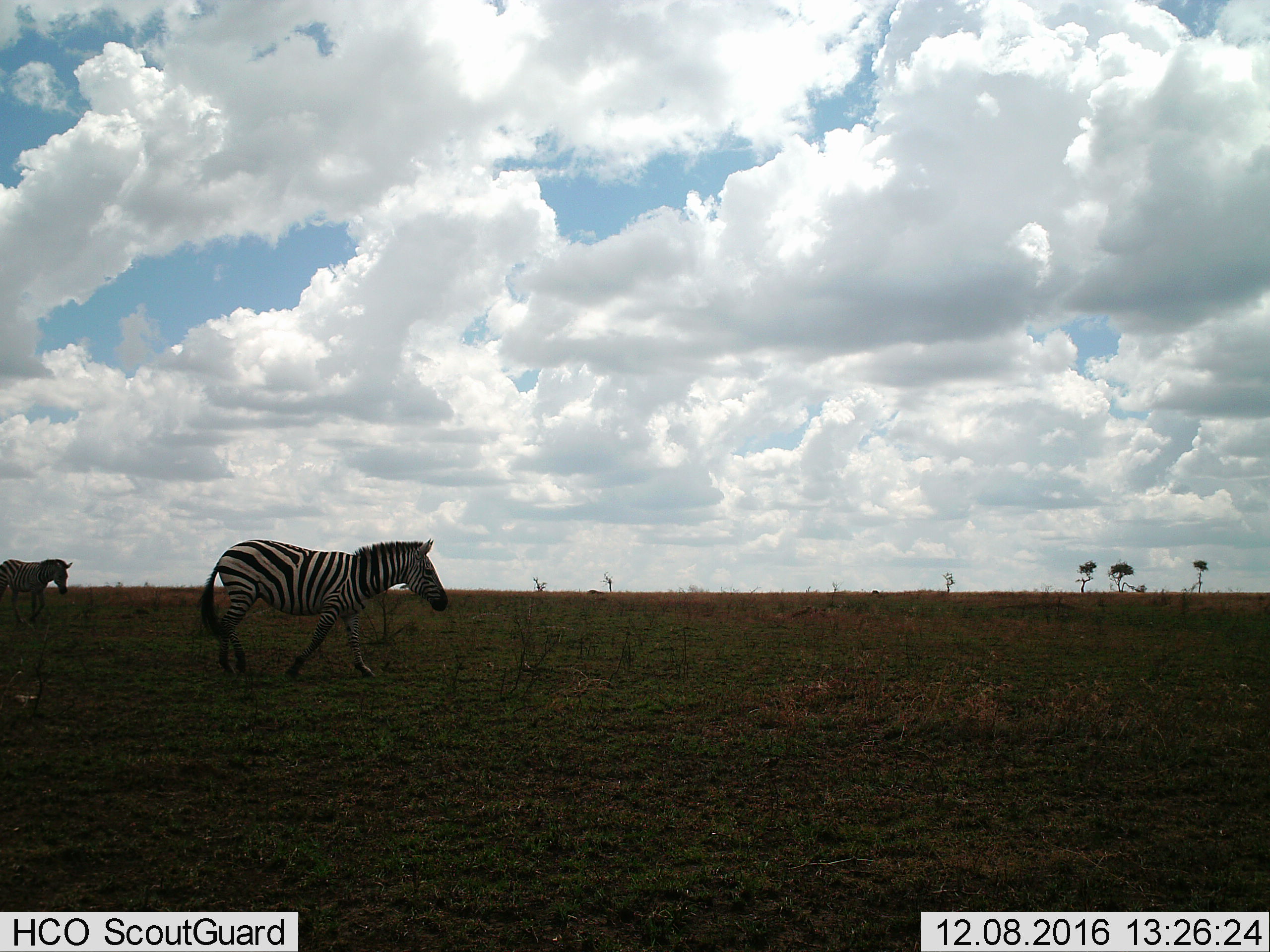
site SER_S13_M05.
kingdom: Animalia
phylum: Chordata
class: Mammalia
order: Perissodactyla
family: Equidae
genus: Equus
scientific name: Equus quagga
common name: plains zebra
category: zebraplains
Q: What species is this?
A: Zebraplains (plains zebra) (Equus quagga).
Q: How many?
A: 2.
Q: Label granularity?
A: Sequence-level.